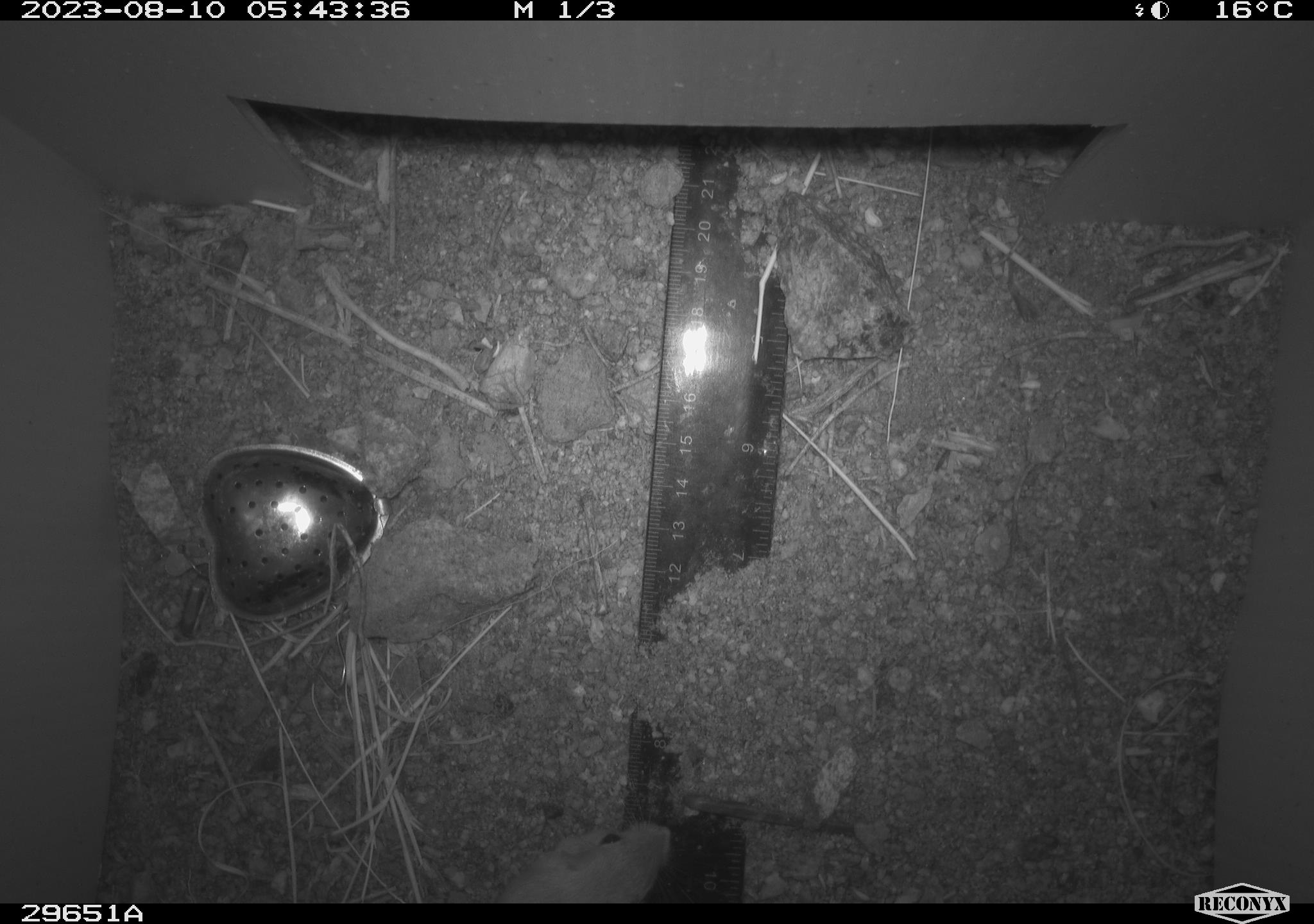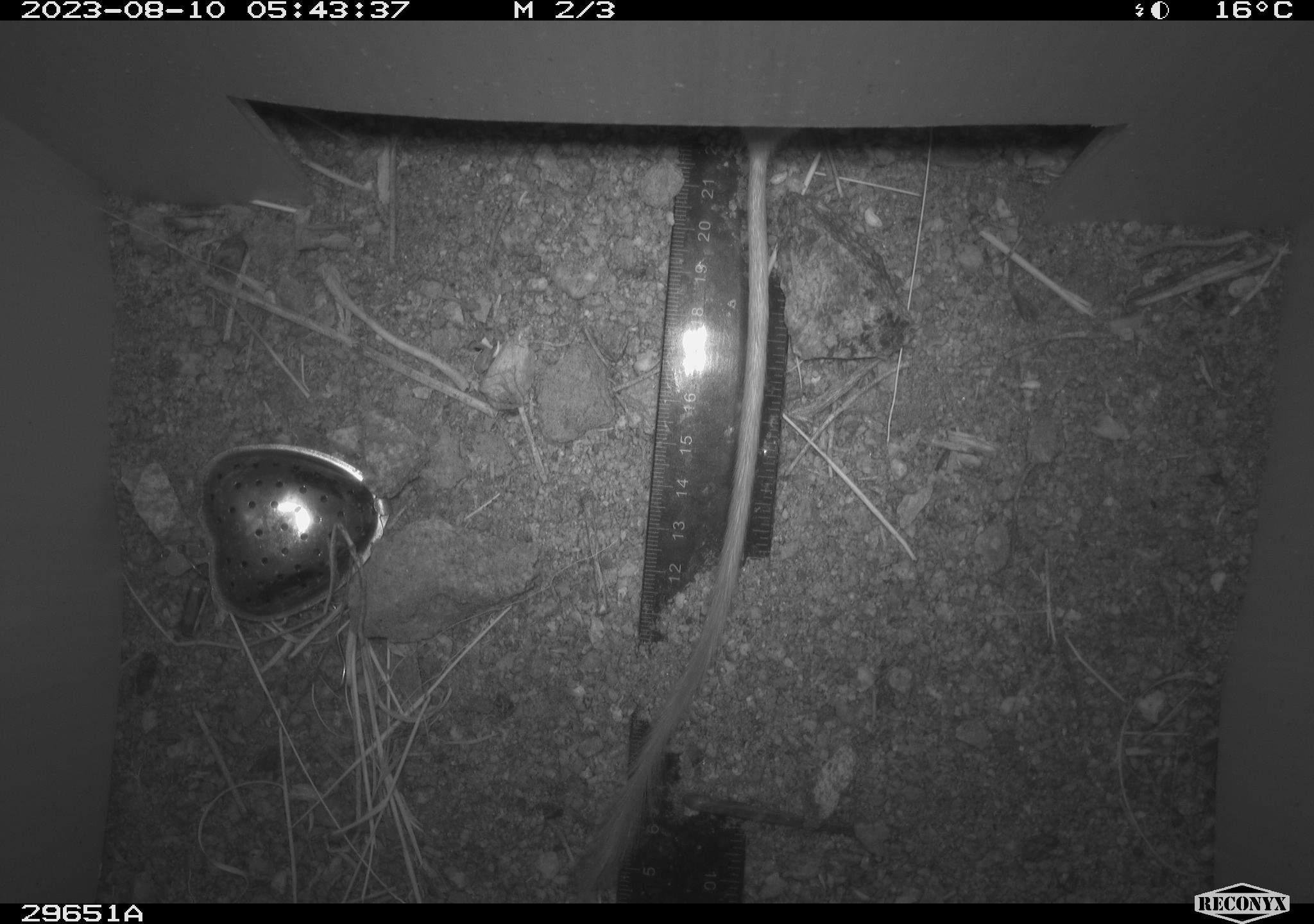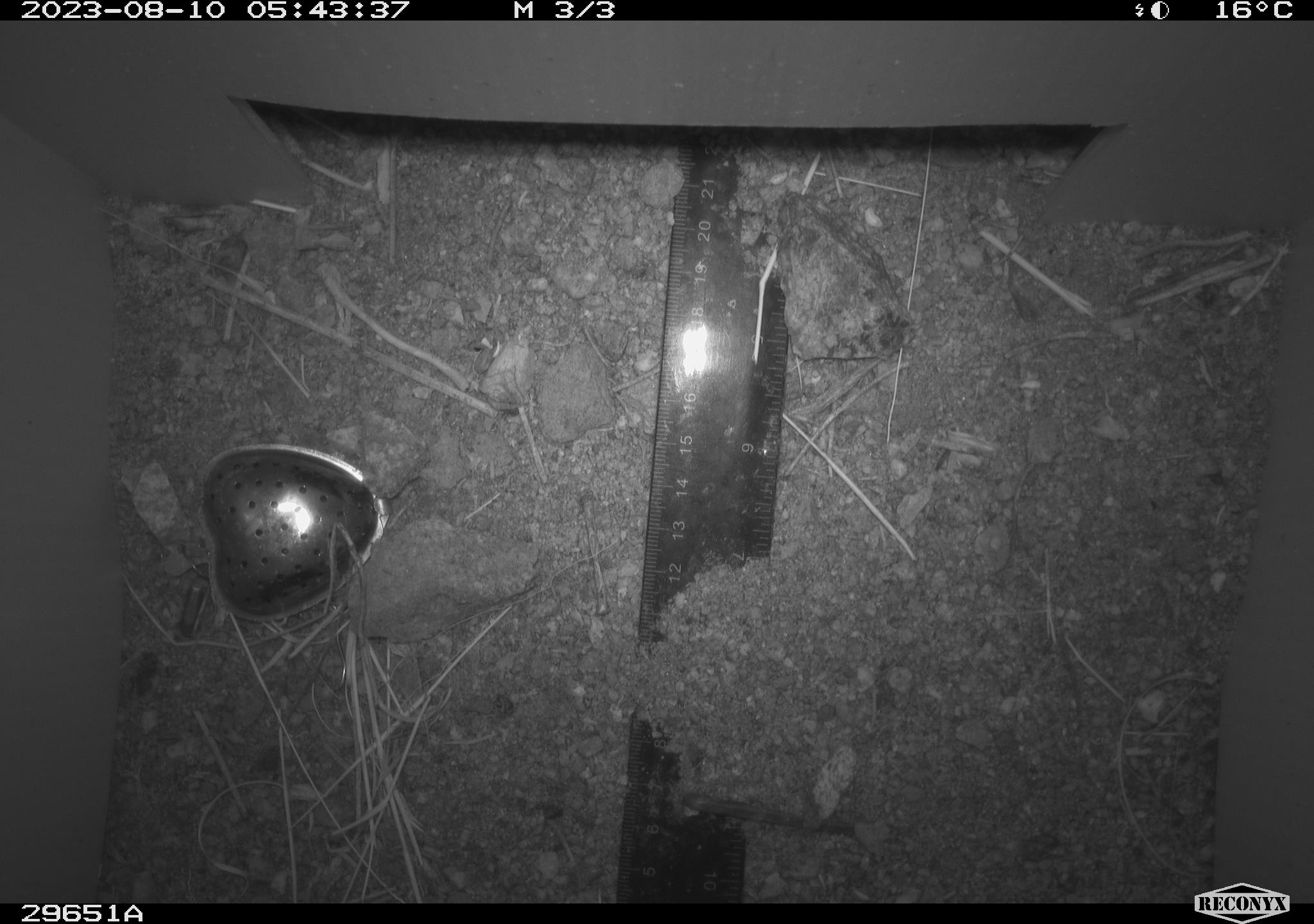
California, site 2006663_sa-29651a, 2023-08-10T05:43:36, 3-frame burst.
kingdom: Animalia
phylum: Chordata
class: Mammalia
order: Rodentia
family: Heteromyidae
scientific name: Heteromyidae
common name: kangaroo rats and pocket mice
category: heteromyidae family